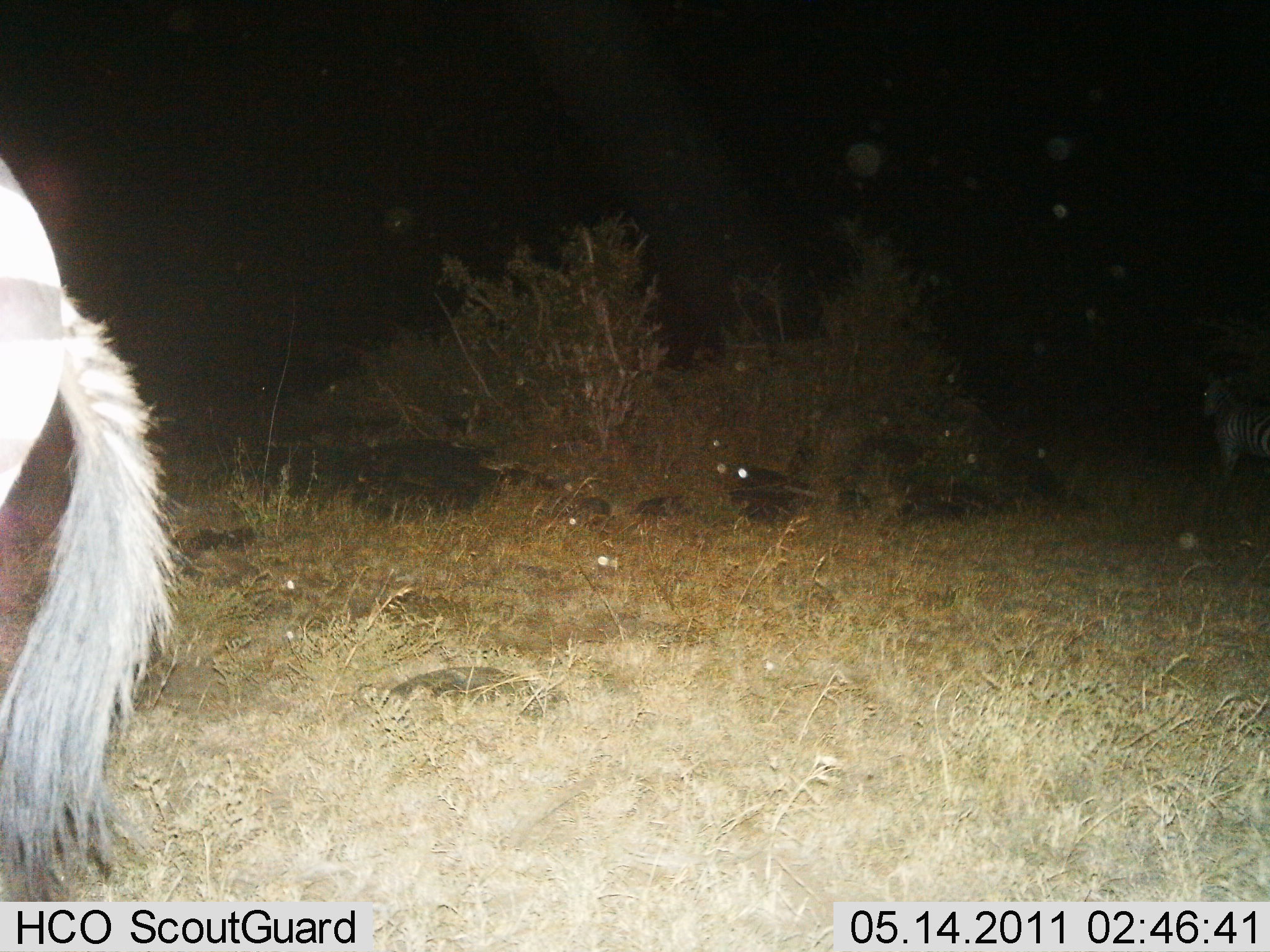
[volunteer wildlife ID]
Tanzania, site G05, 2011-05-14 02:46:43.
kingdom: Animalia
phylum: Chordata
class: Mammalia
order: Perissodactyla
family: Equidae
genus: Equus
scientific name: Equus quagga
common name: plains zebra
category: zebra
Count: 2.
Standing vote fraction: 83%.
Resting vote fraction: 0%.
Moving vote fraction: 17%.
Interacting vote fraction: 0%.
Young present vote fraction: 0%.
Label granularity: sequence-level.